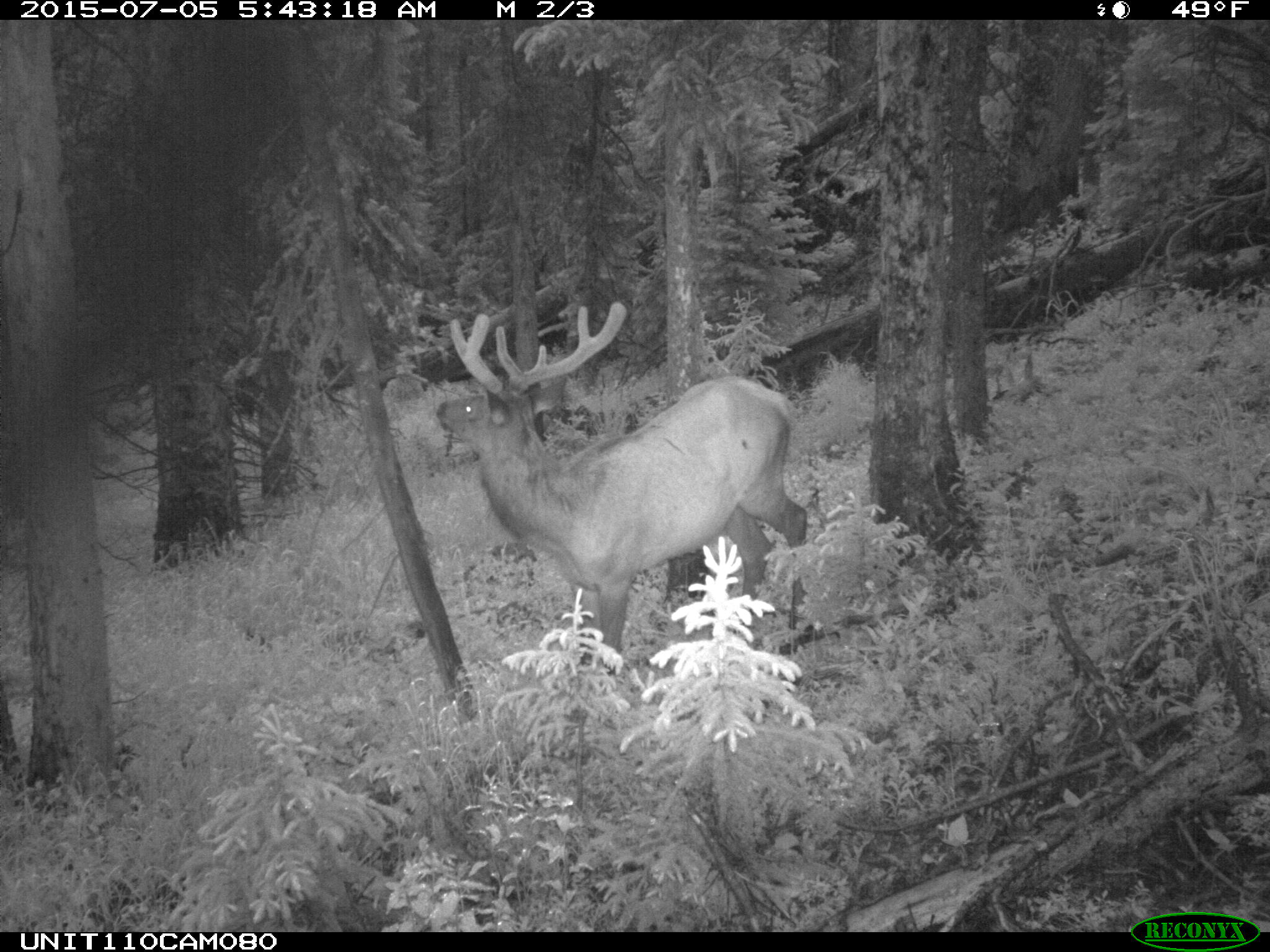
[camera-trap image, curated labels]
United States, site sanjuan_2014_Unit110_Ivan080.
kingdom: Animalia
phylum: Chordata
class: Mammalia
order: Artiodactyla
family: Cervidae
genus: Cervus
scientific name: Cervus elaphus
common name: red deer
Cervus elaphus (red deer).